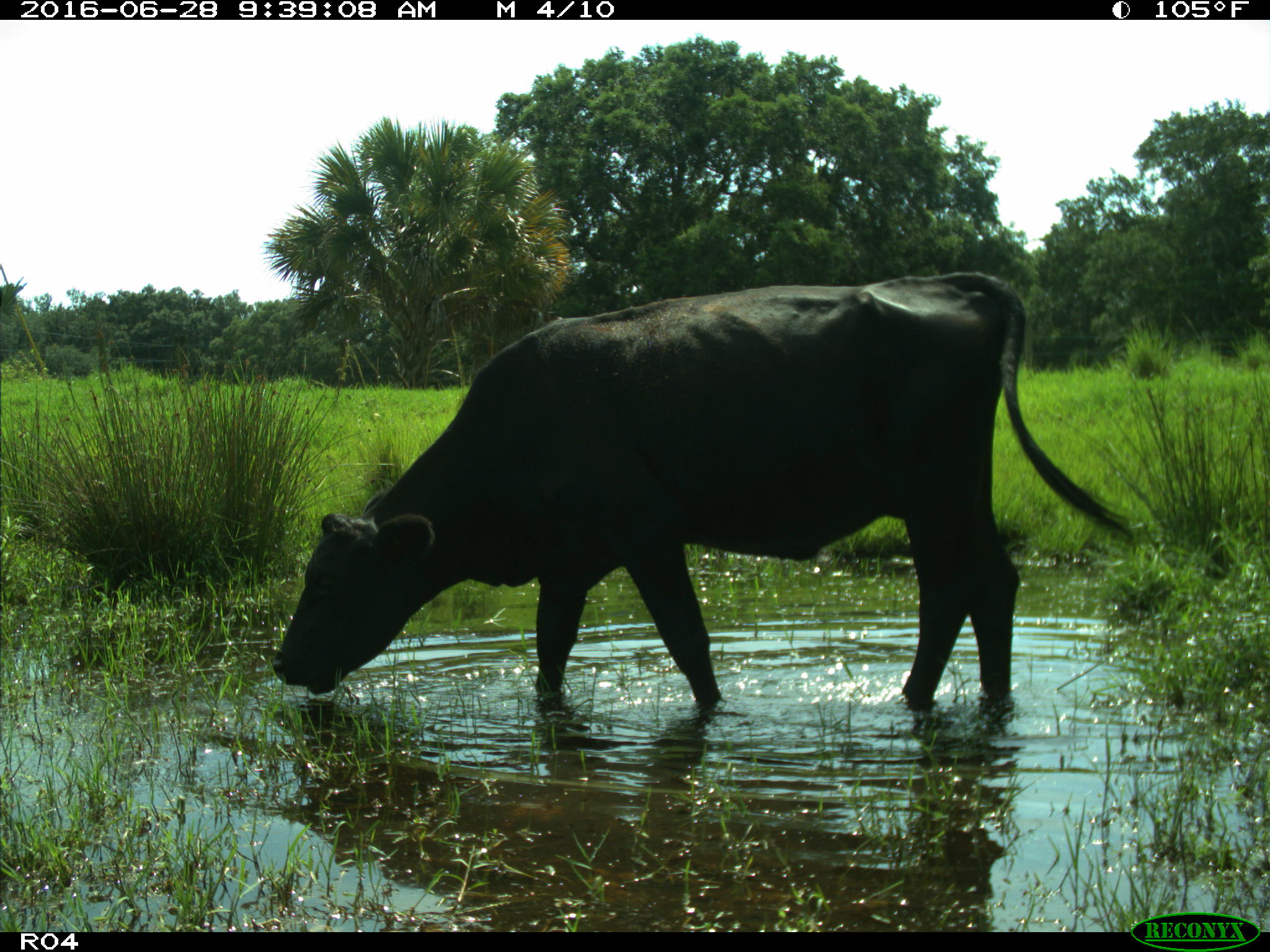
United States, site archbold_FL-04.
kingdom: Animalia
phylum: Chordata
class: Mammalia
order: Artiodactyla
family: Bovidae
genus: Bos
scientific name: Bos taurus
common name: domestic cow